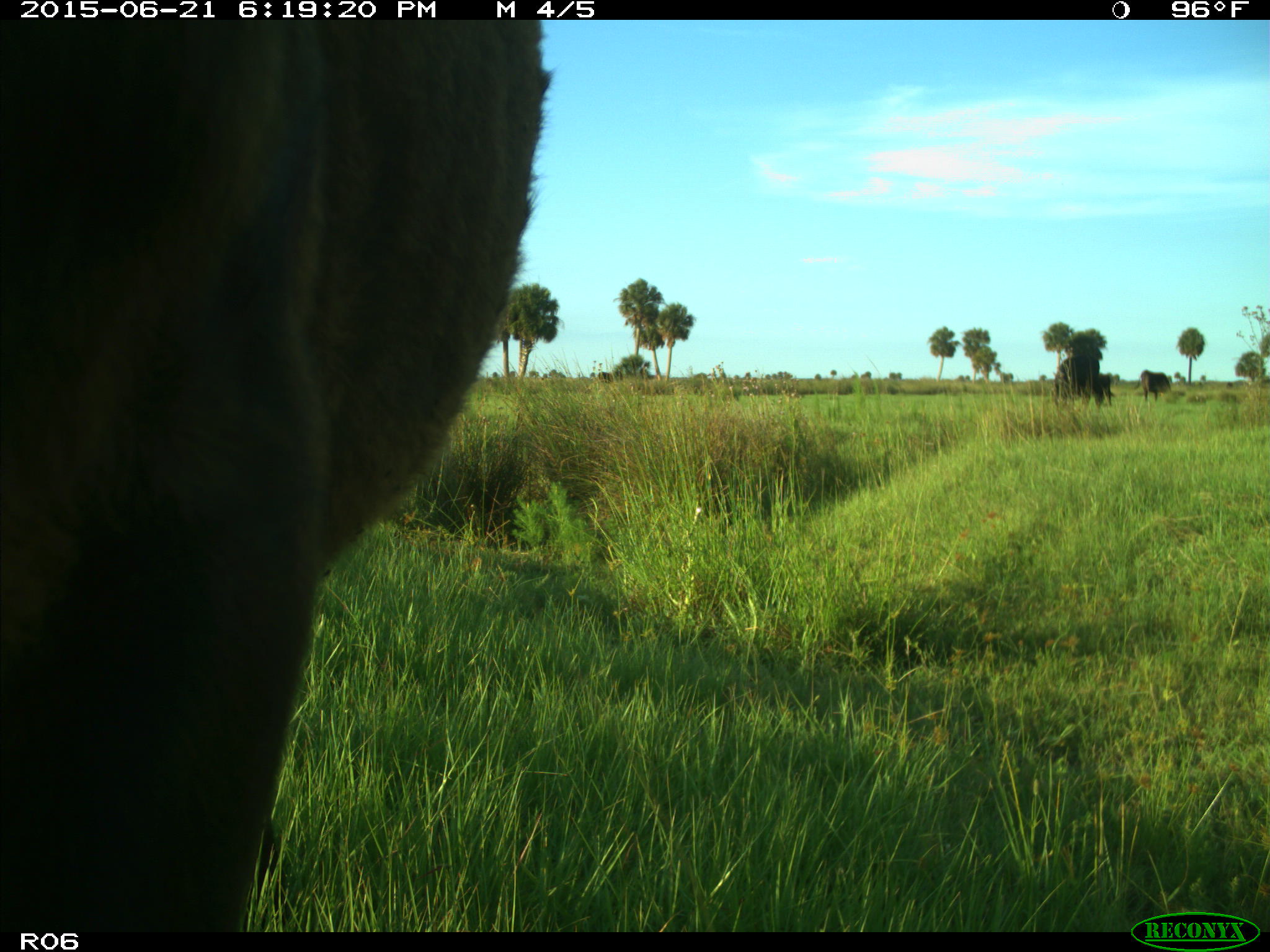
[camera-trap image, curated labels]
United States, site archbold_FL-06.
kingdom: Animalia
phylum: Chordata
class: Mammalia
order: Artiodactyla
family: Bovidae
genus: Bos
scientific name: Bos taurus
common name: domestic cow